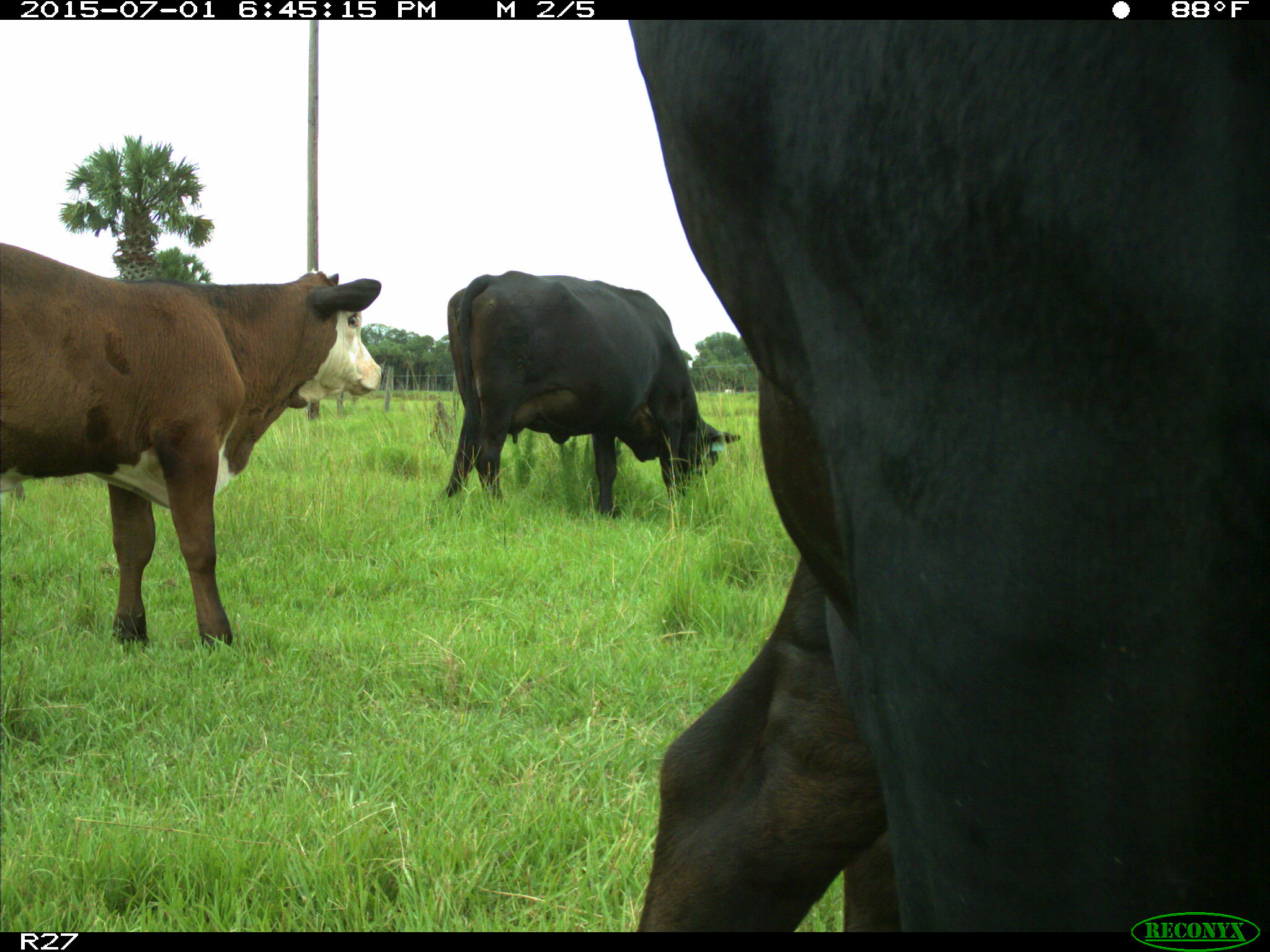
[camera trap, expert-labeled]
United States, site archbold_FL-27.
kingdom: Animalia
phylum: Chordata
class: Mammalia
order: Artiodactyla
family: Bovidae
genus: Bos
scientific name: Bos taurus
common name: domestic cow